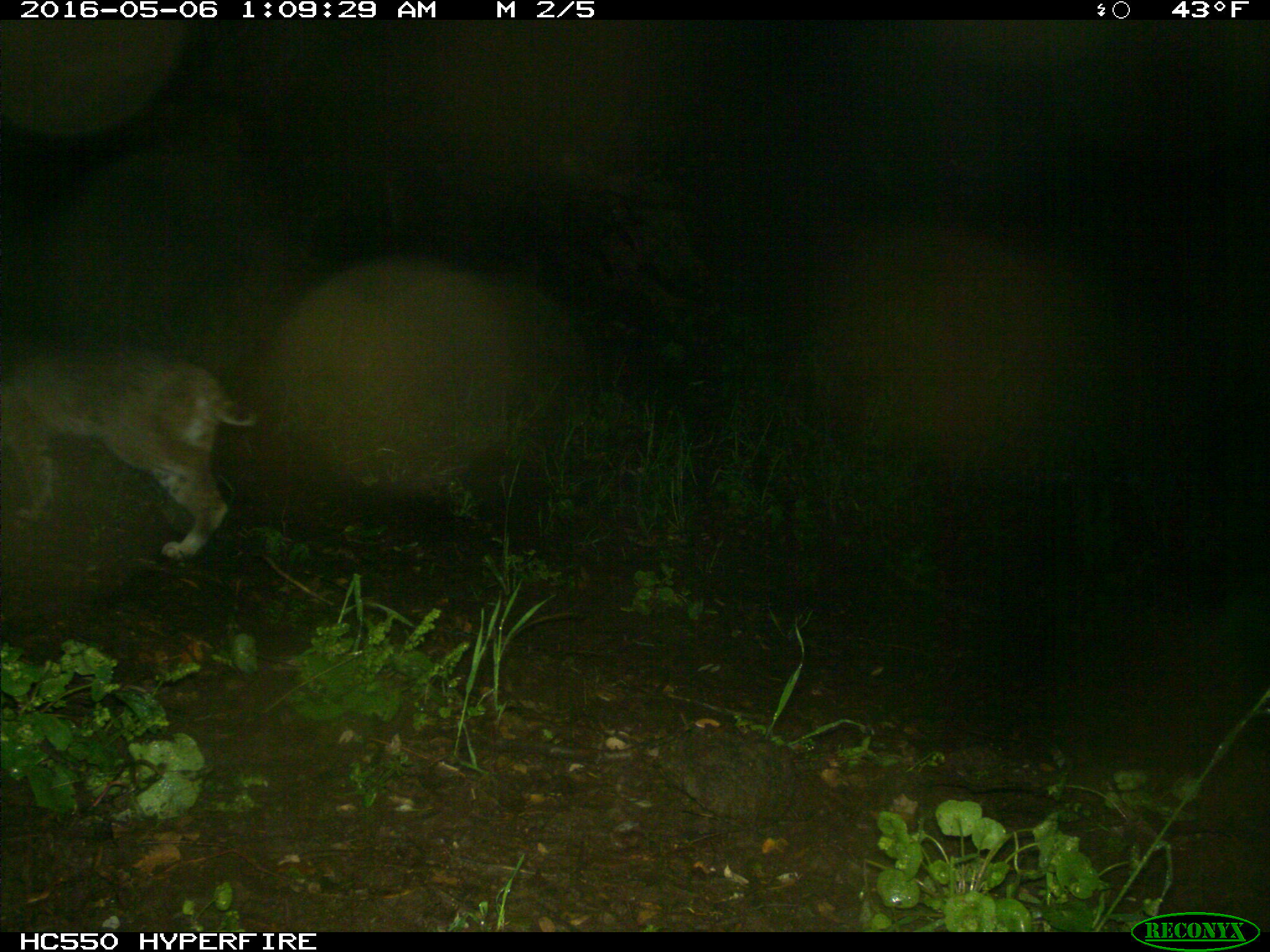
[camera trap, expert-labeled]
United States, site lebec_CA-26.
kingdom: Animalia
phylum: Chordata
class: Mammalia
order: Carnivora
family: Felidae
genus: Lynx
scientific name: Lynx rufus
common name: bobcat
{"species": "Lynx rufus (bobcat)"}